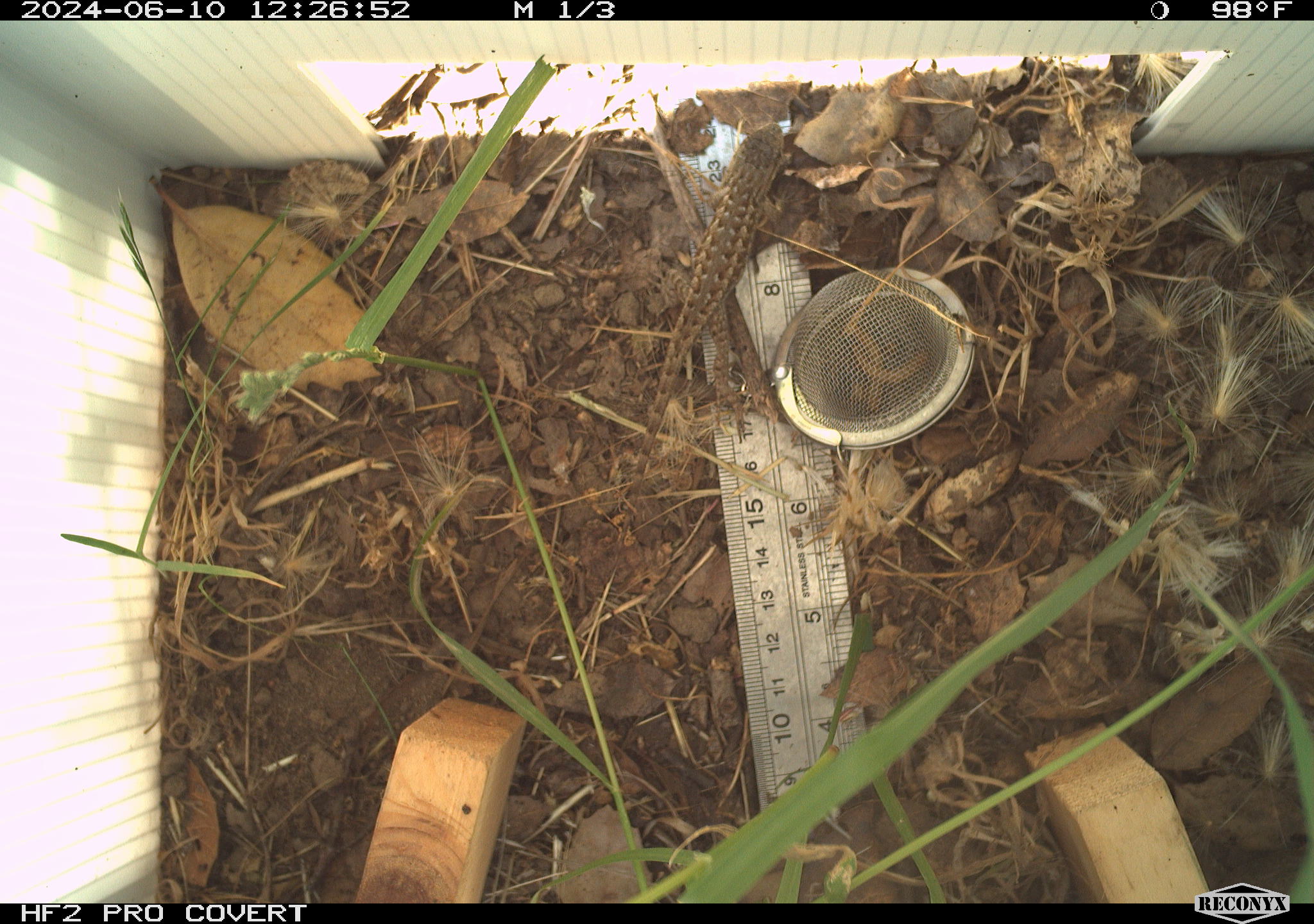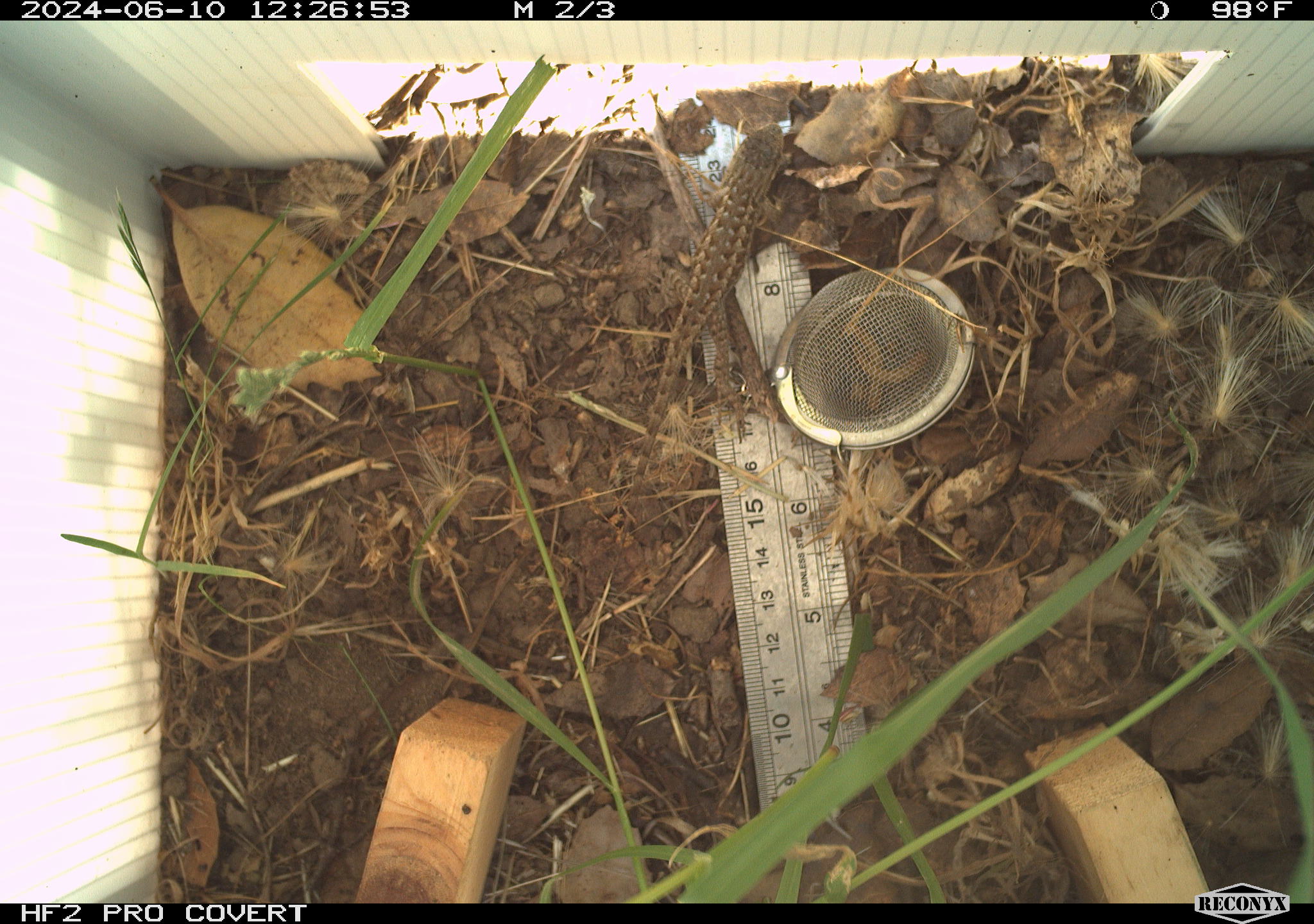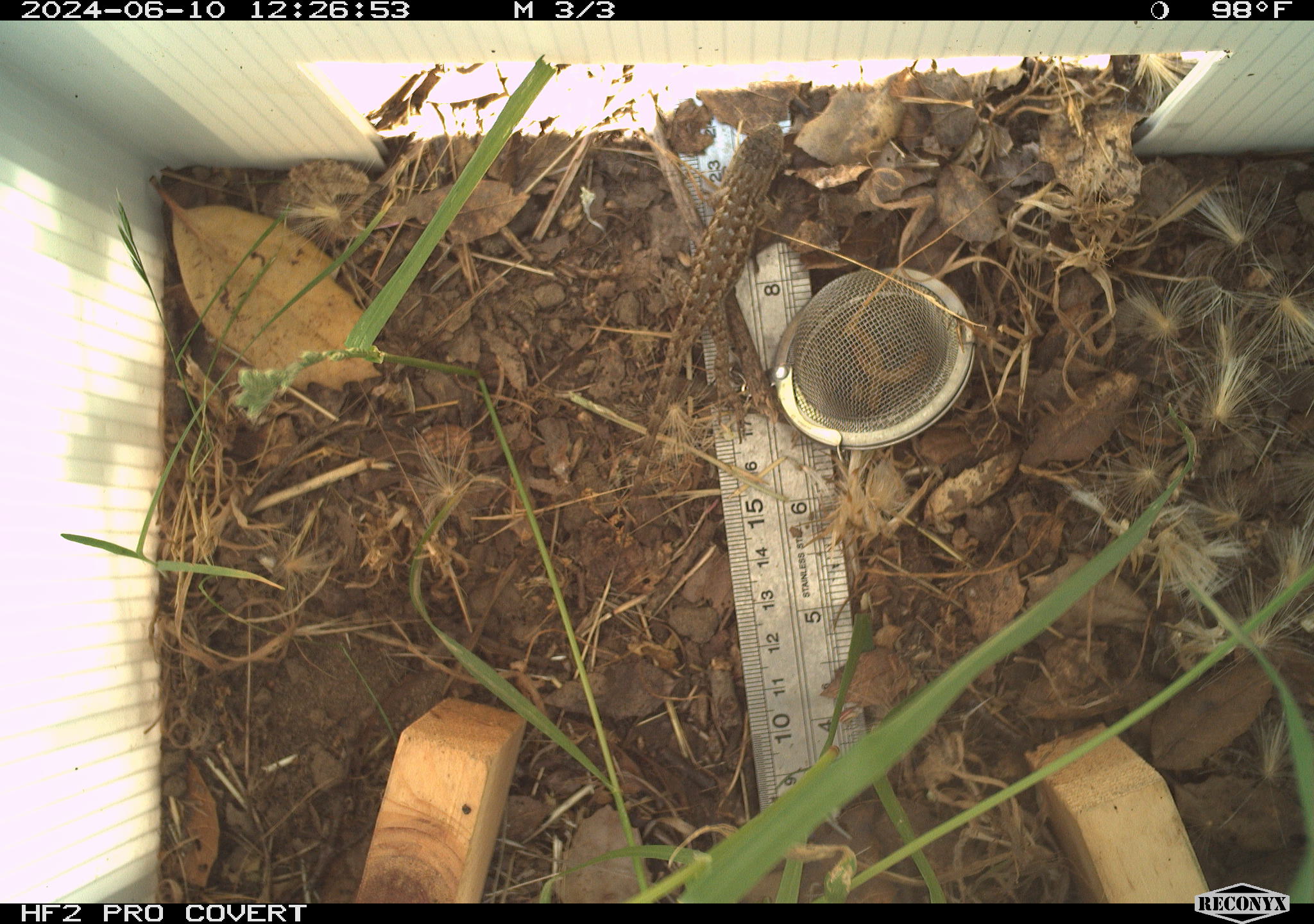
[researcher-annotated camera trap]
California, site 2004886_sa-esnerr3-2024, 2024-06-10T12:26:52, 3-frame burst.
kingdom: Animalia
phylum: Chordata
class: Reptilia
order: Squamata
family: Phrynosomatidae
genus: Sceloporus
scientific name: Sceloporus occidentalis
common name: western fence lizard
Western fence lizard (Sceloporus occidentalis).